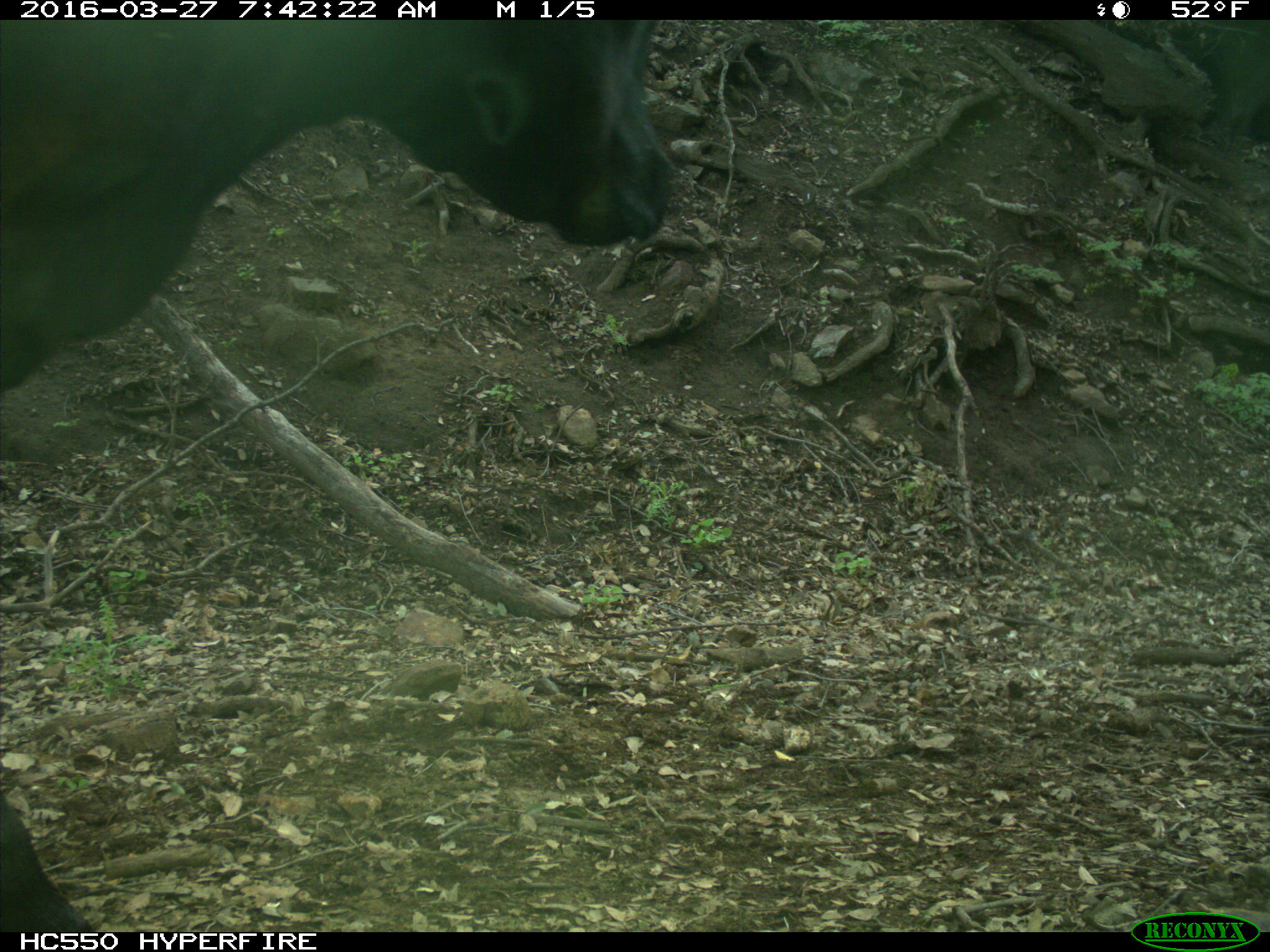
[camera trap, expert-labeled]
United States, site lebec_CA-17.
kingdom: Animalia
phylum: Chordata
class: Mammalia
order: Artiodactyla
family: Bovidae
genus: Bos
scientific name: Bos taurus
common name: domestic cow